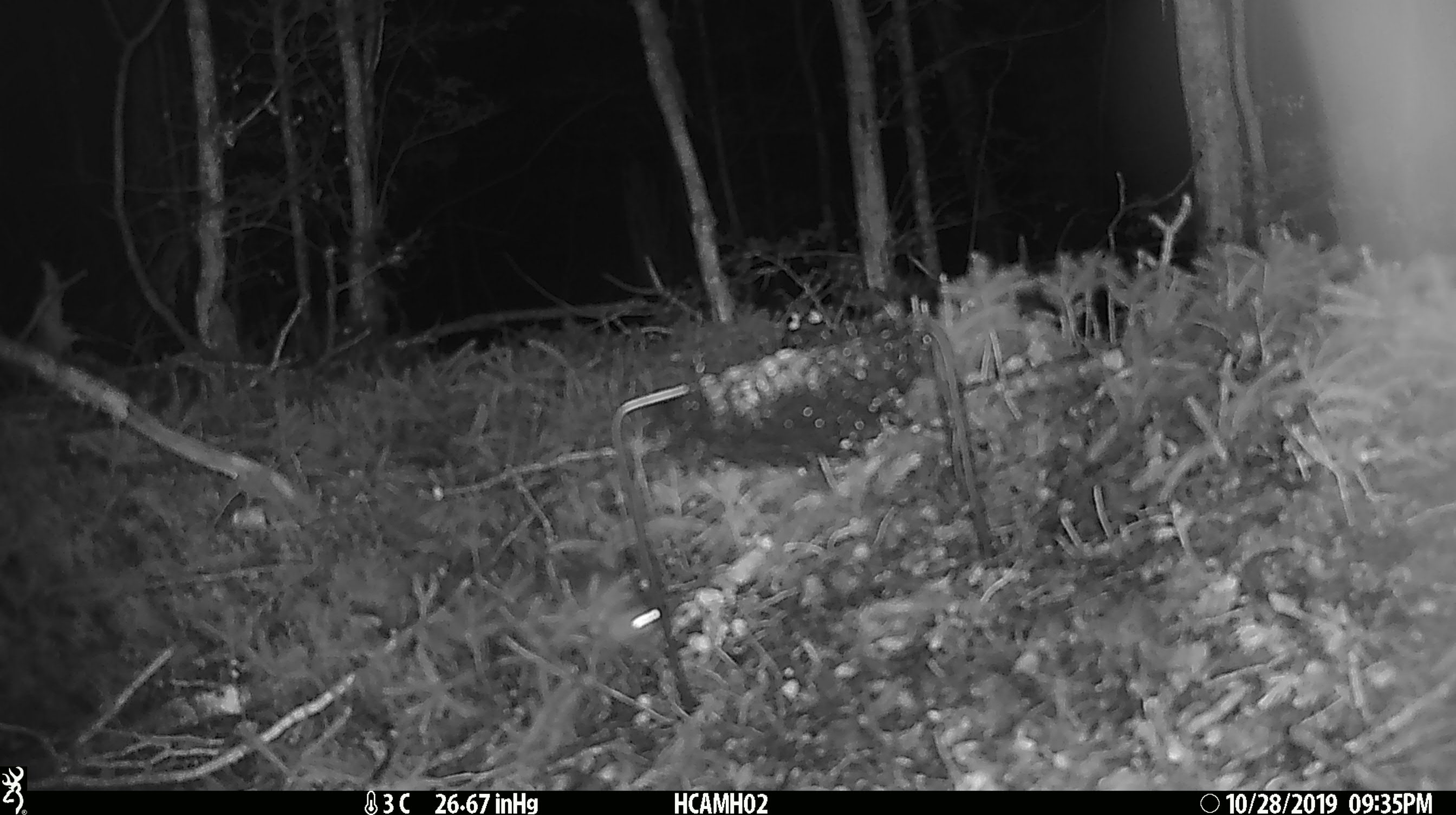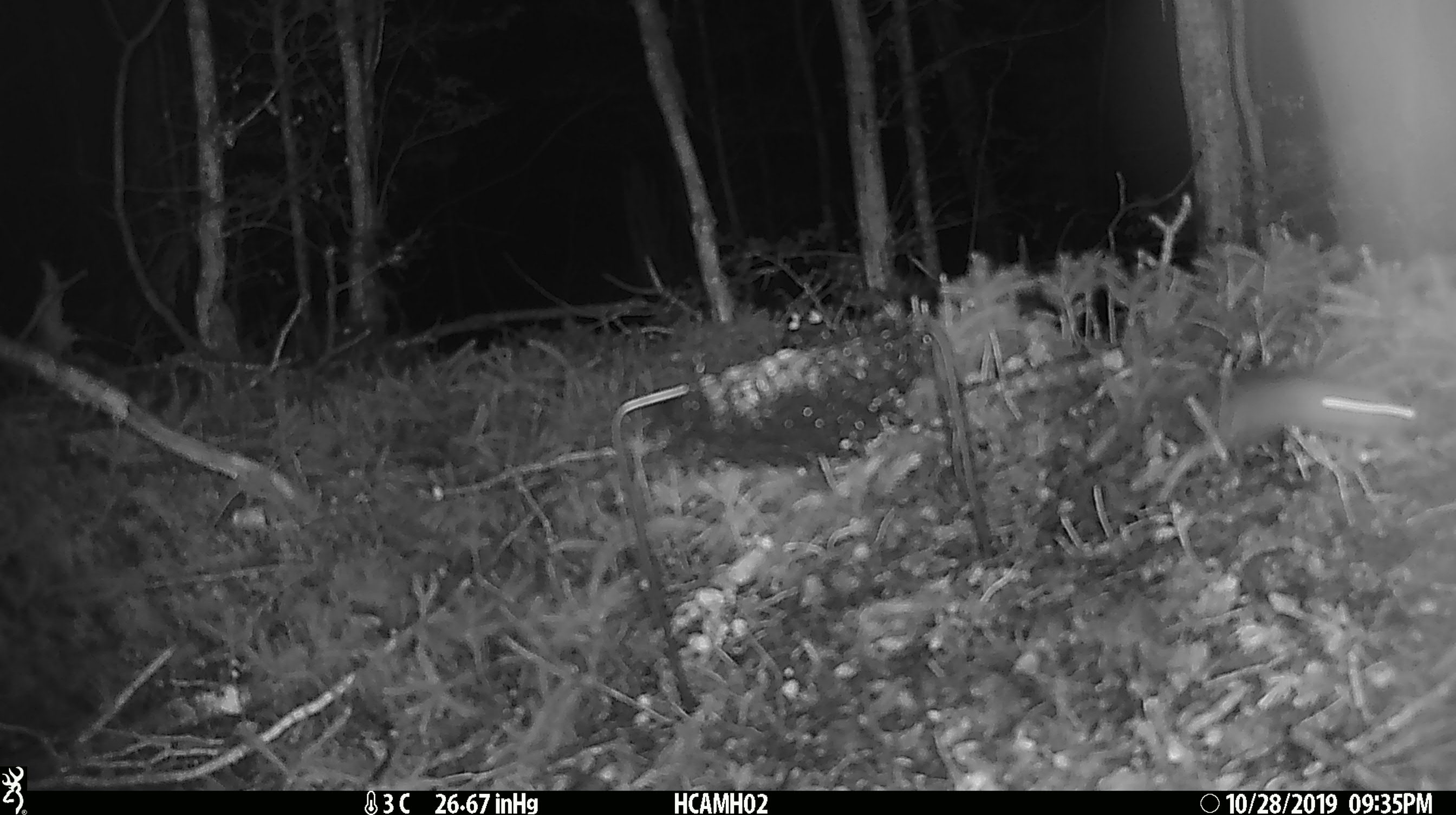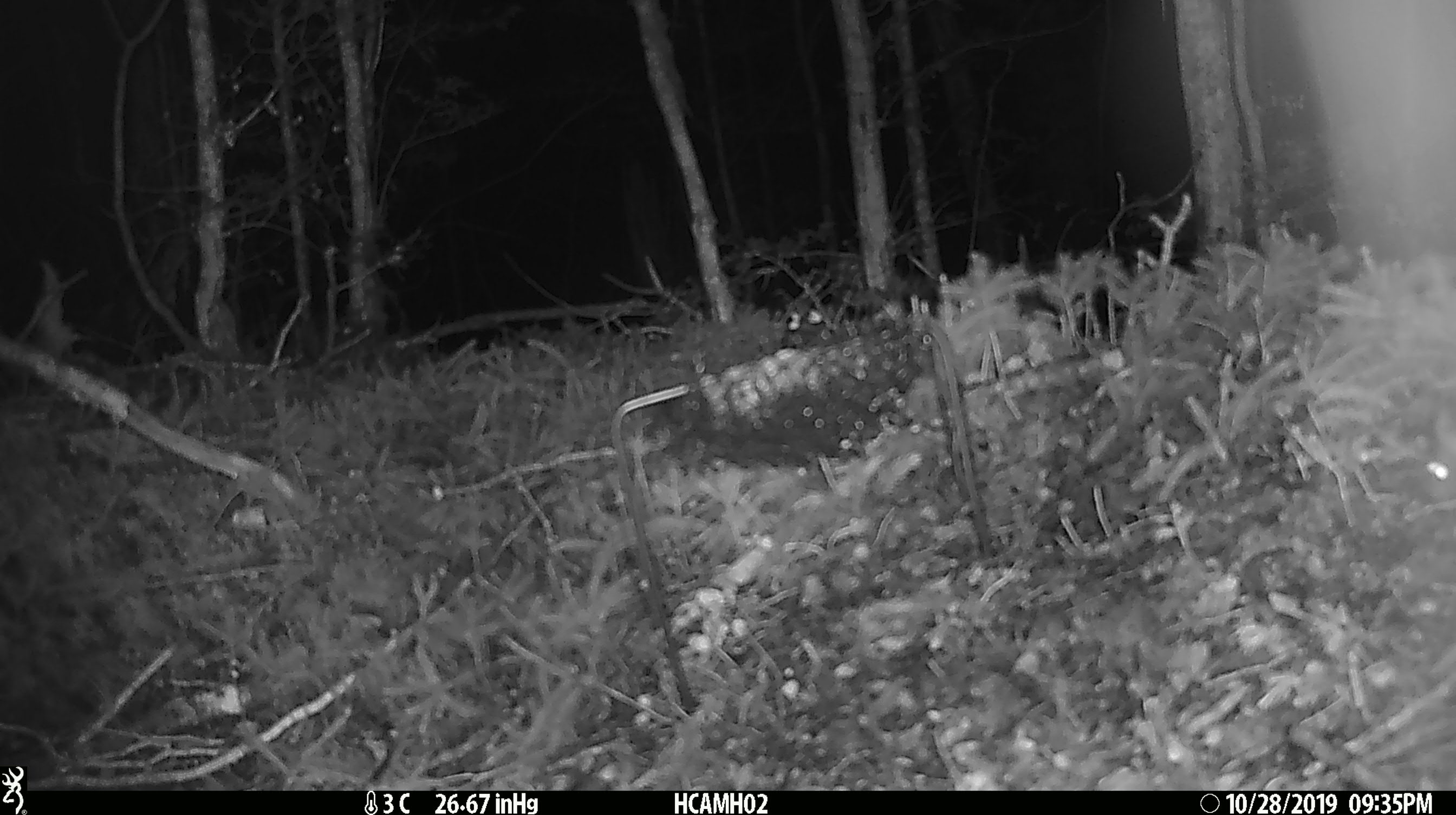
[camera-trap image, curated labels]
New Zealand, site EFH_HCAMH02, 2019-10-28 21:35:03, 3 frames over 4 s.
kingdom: Animalia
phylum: Chordata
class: Mammalia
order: Rodentia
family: Muridae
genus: Mus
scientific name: Mus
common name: mouse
Mouse (Mus).